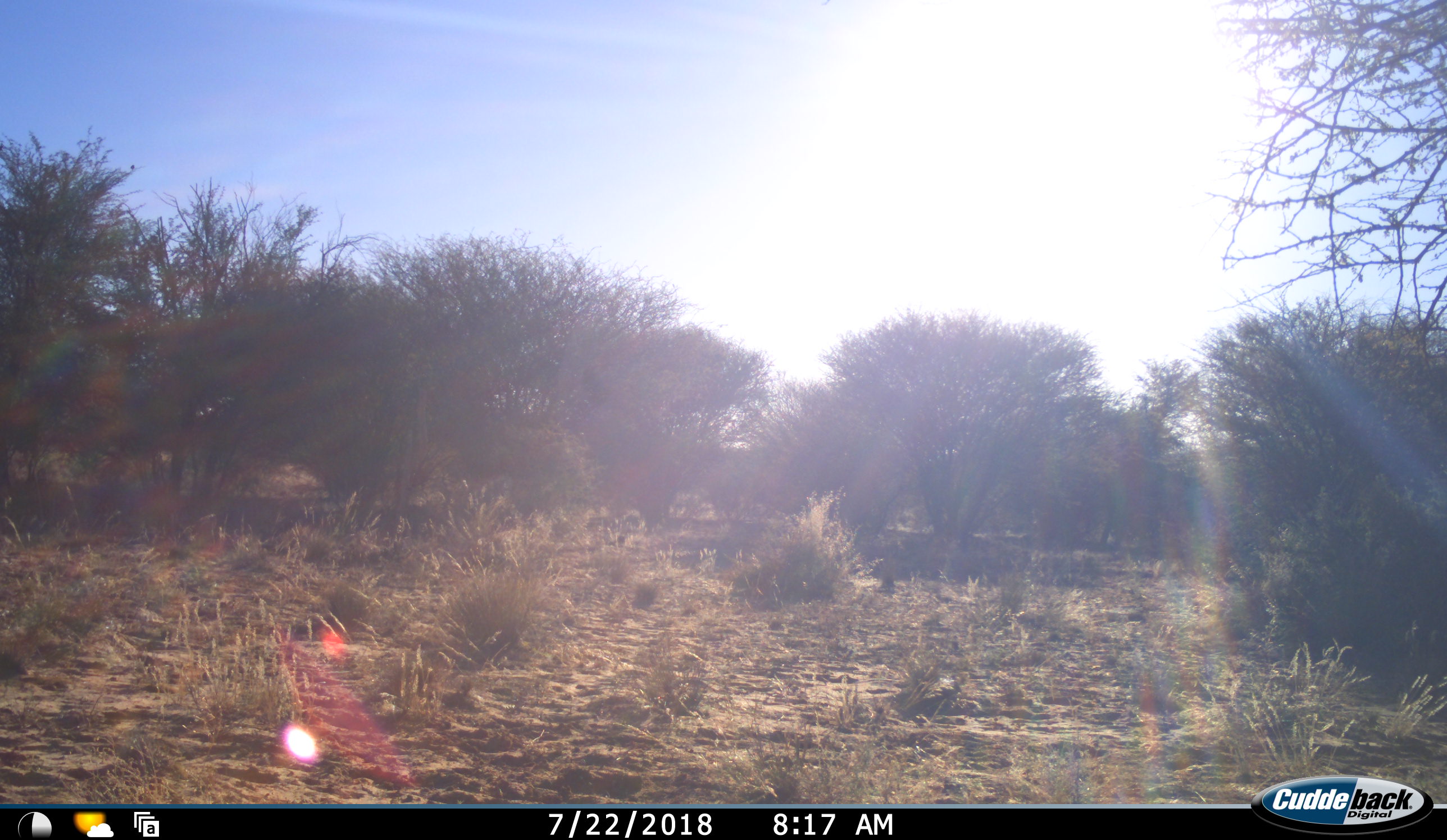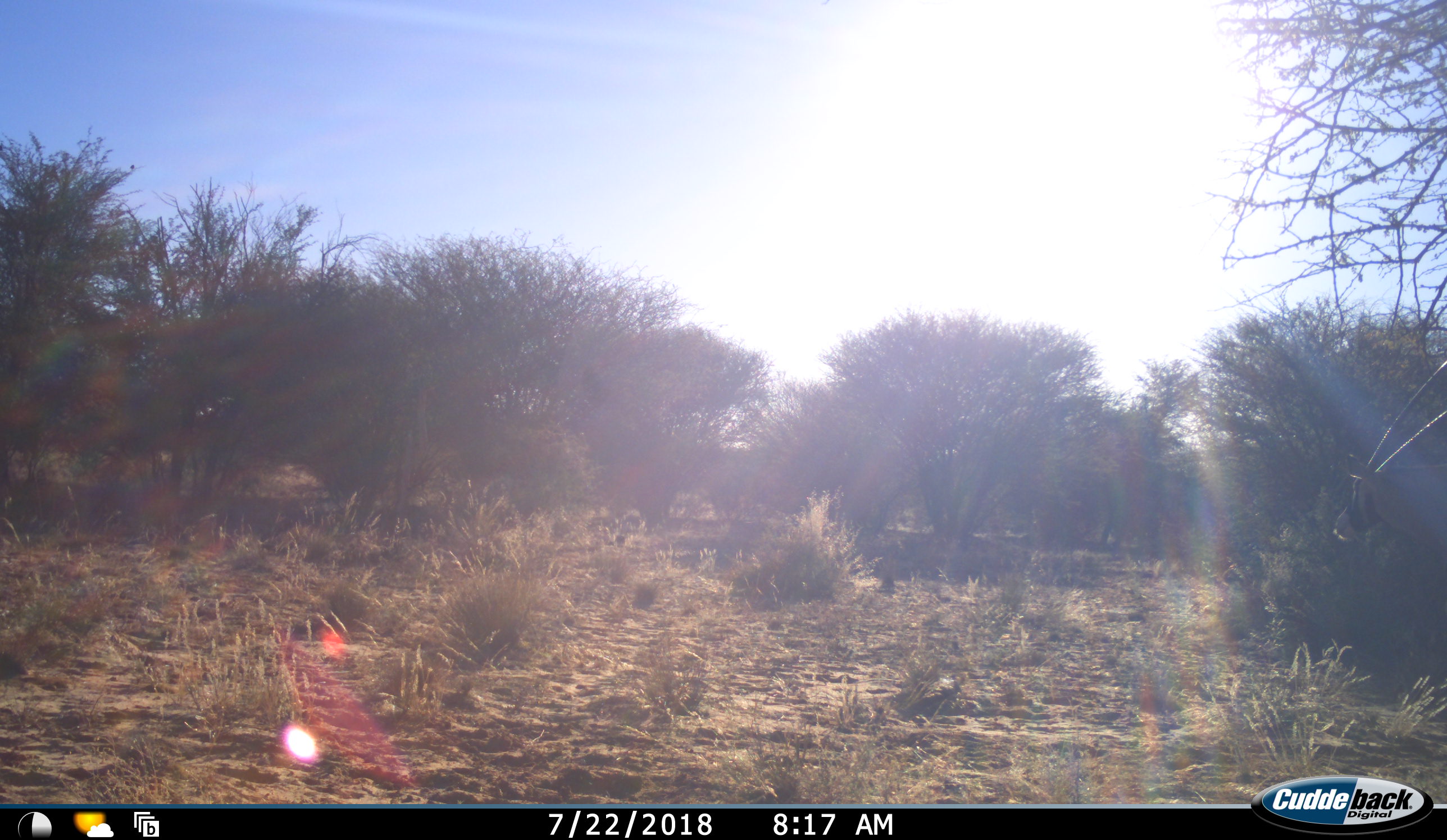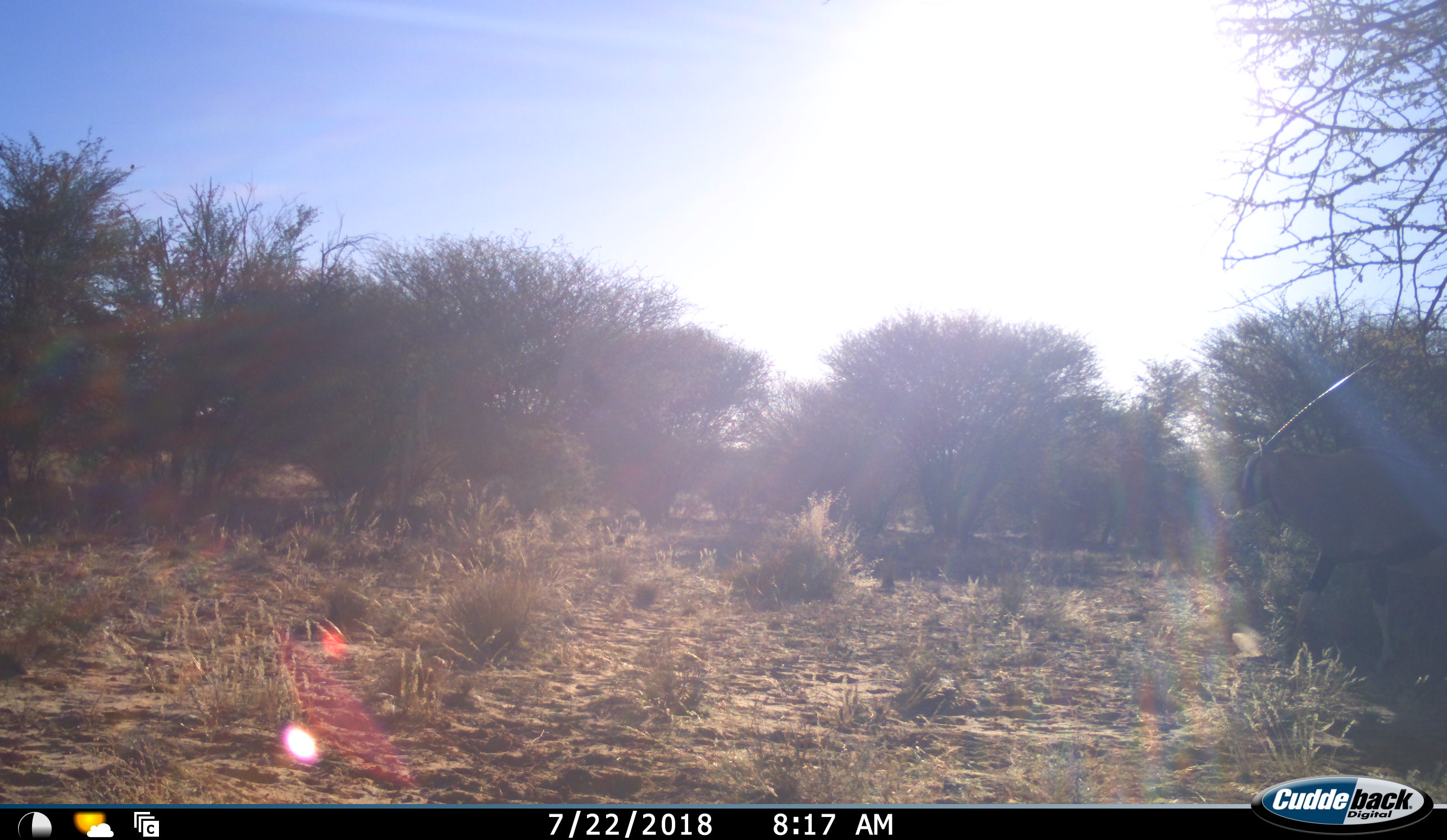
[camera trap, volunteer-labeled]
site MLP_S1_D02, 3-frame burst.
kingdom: Animalia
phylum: Chordata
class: Mammalia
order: Artiodactyla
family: Bovidae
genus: Oryx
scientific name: Oryx gazella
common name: gemsbok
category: oryx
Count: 1.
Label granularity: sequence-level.